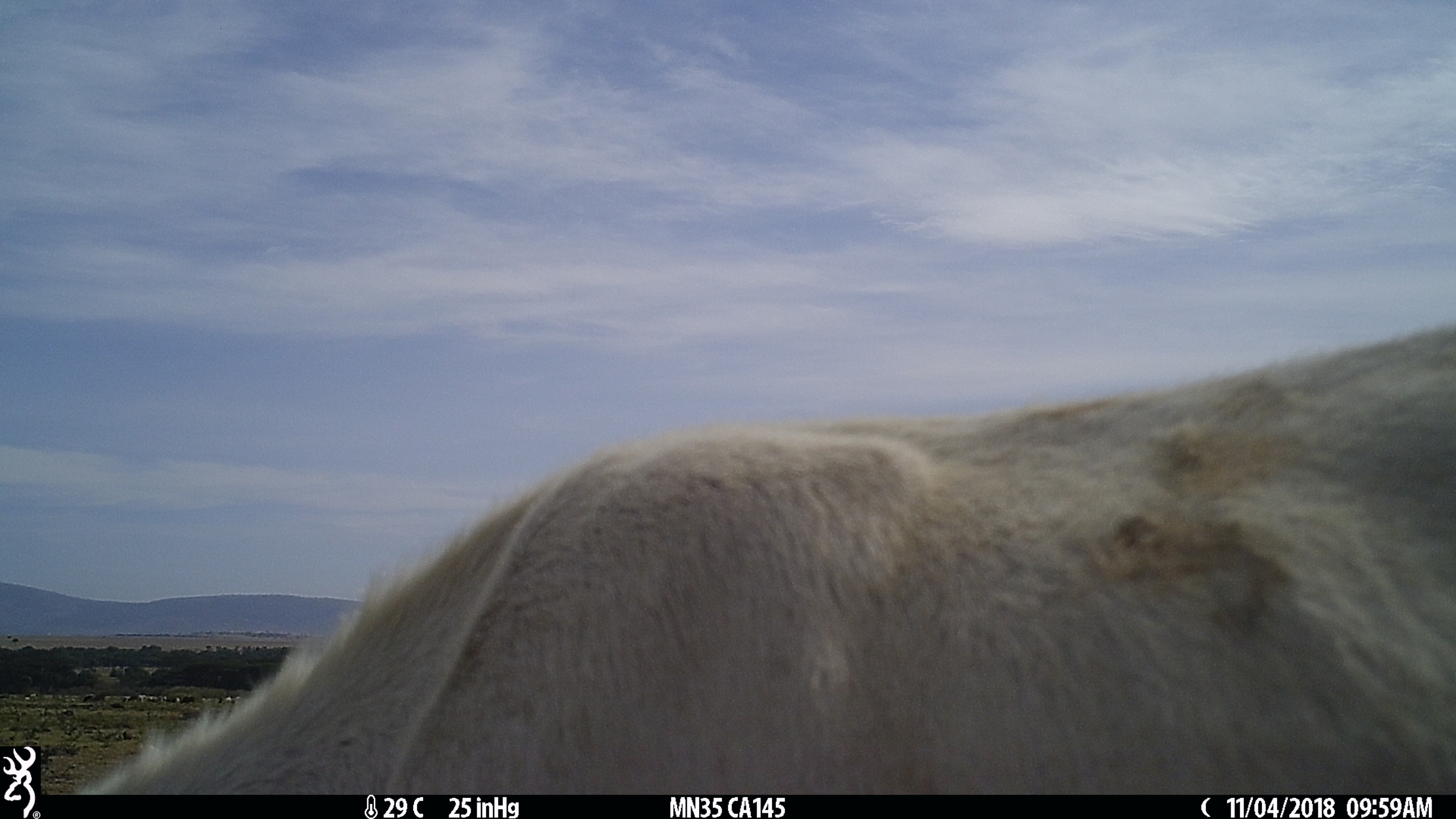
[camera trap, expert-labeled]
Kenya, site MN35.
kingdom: Animalia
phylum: Chordata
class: Mammalia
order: Artiodactyla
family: Bovidae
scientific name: Bovidae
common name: sheep or goat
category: shoat